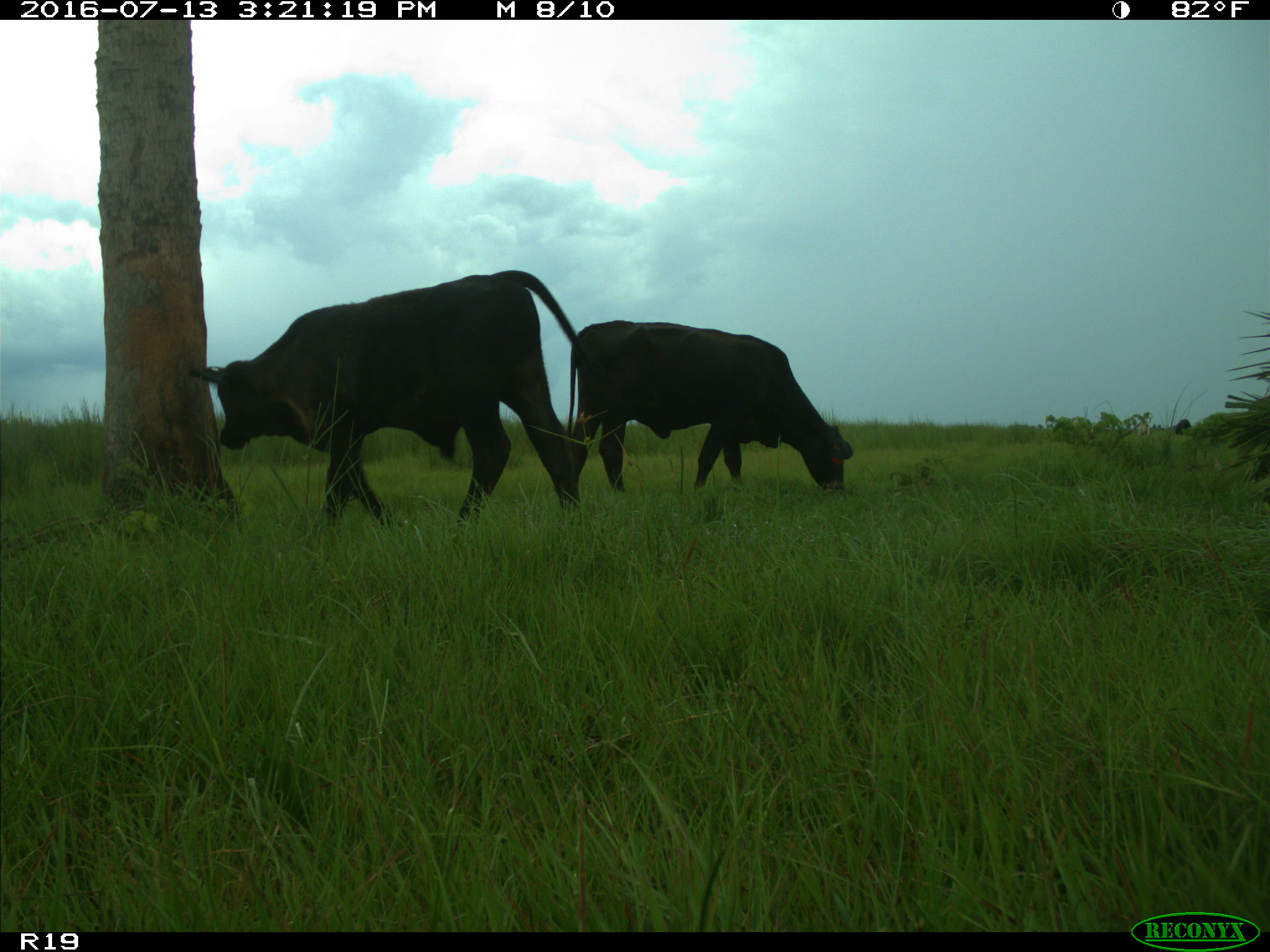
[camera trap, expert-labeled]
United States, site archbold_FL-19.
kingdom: Animalia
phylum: Chordata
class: Mammalia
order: Artiodactyla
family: Bovidae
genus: Bos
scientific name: Bos taurus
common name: domestic cow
Bos taurus (domestic cow).